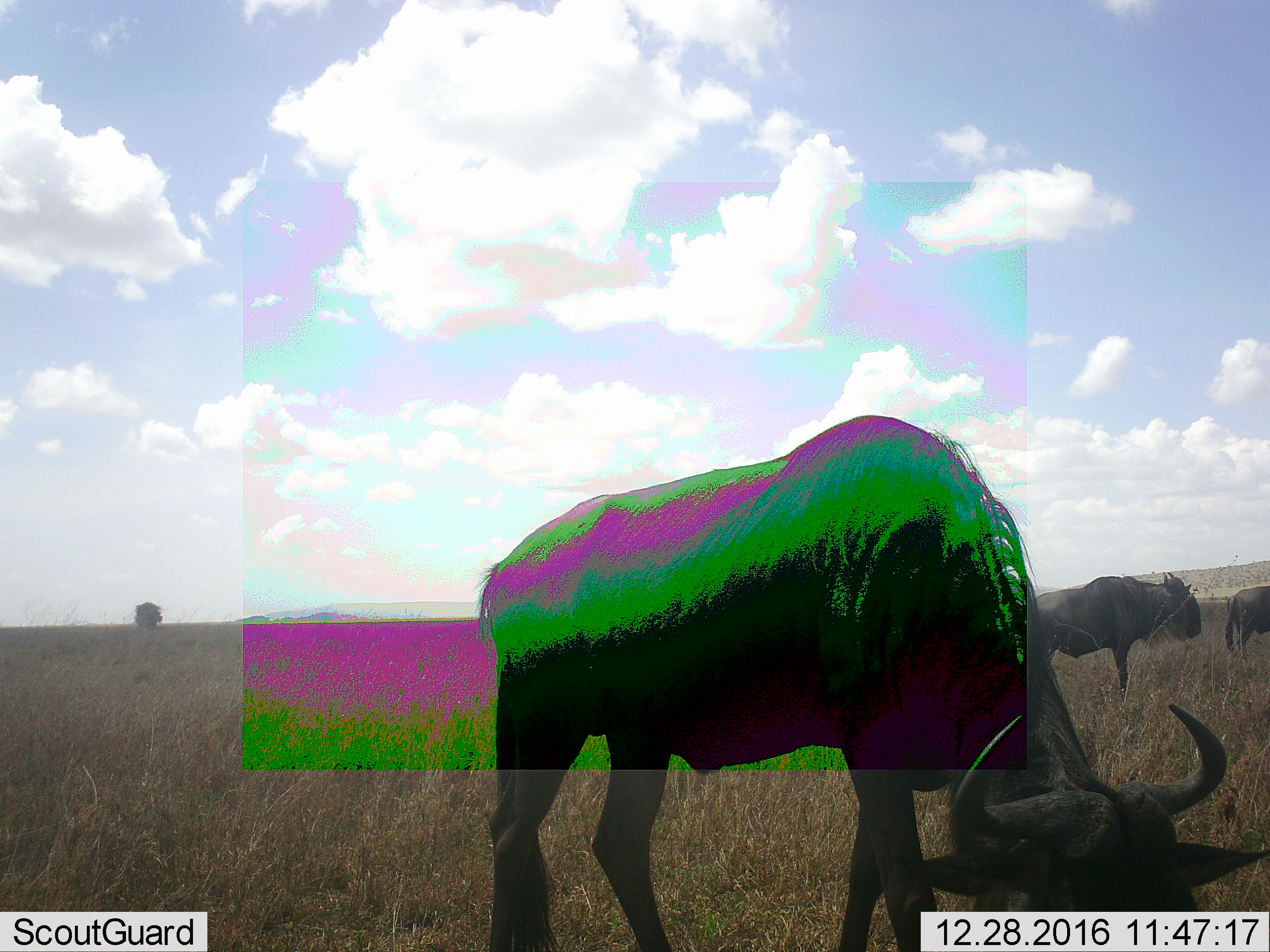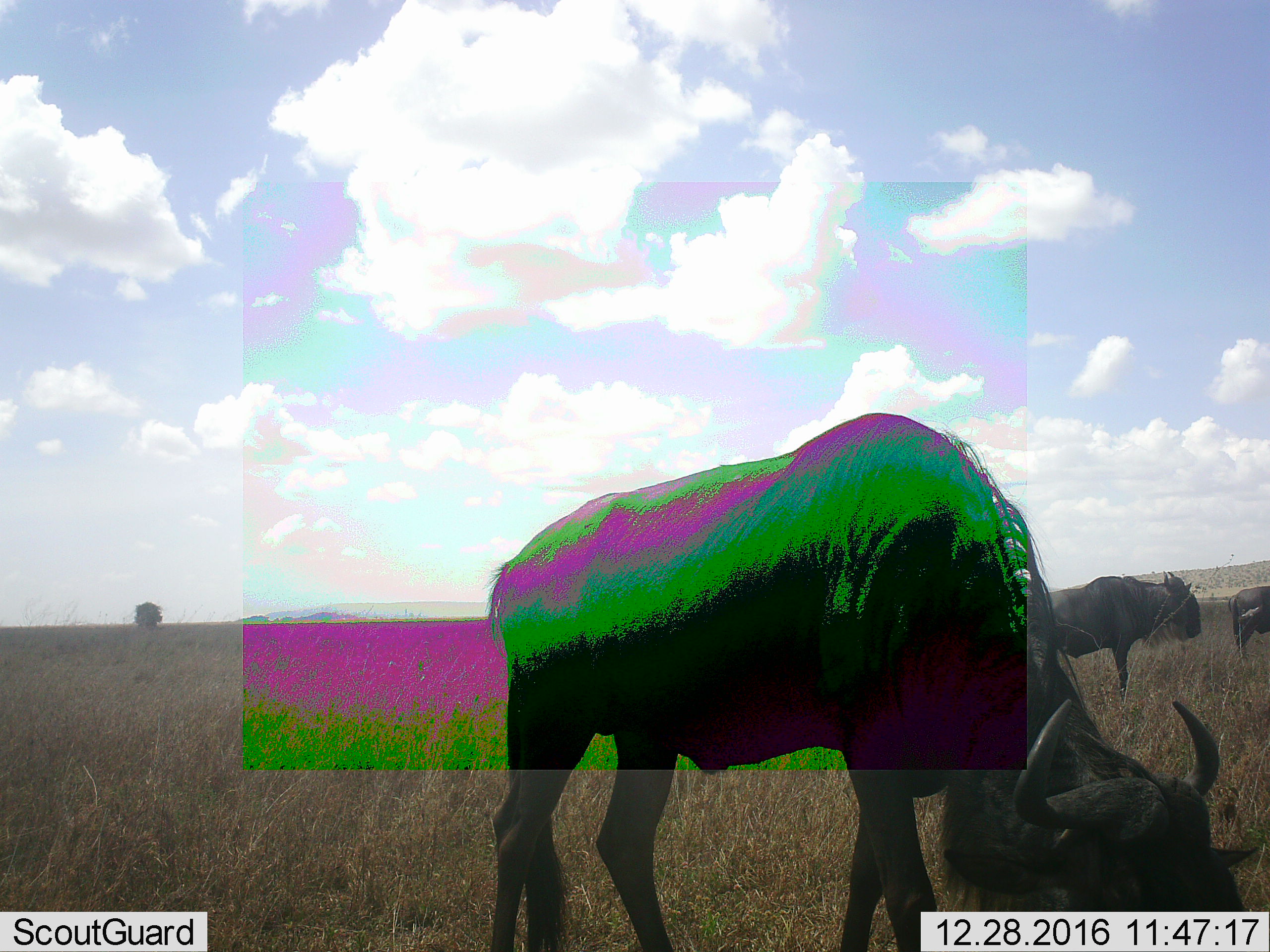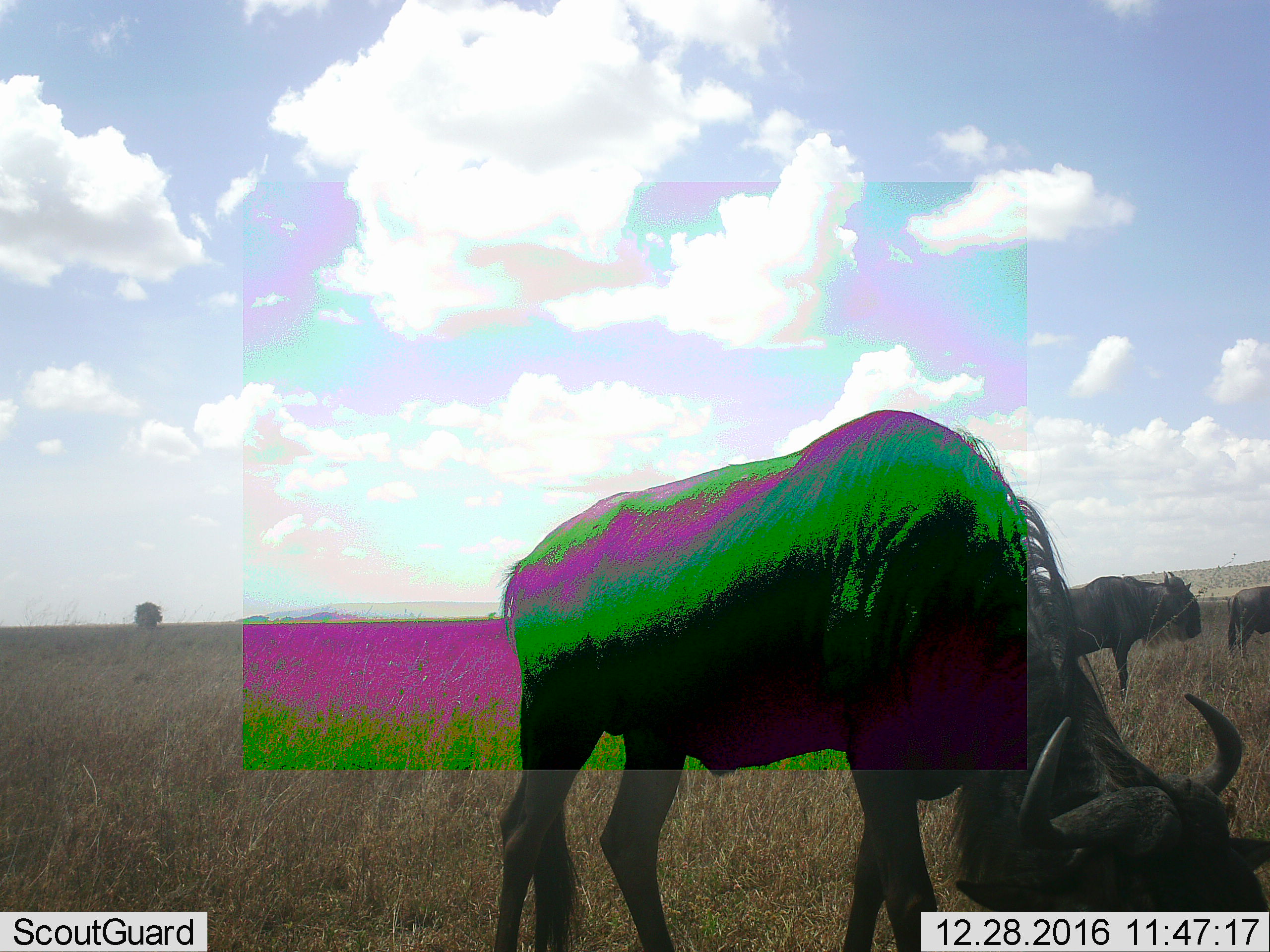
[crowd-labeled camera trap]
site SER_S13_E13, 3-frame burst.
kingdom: Animalia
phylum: Chordata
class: Mammalia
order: Artiodactyla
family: Bovidae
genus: Connochaetes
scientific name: Connochaetes taurinus taurinus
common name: blue wildebeest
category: wildebeestblue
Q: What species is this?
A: Wildebeestblue (blue wildebeest) (Connochaetes taurinus taurinus).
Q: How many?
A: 3.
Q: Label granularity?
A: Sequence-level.